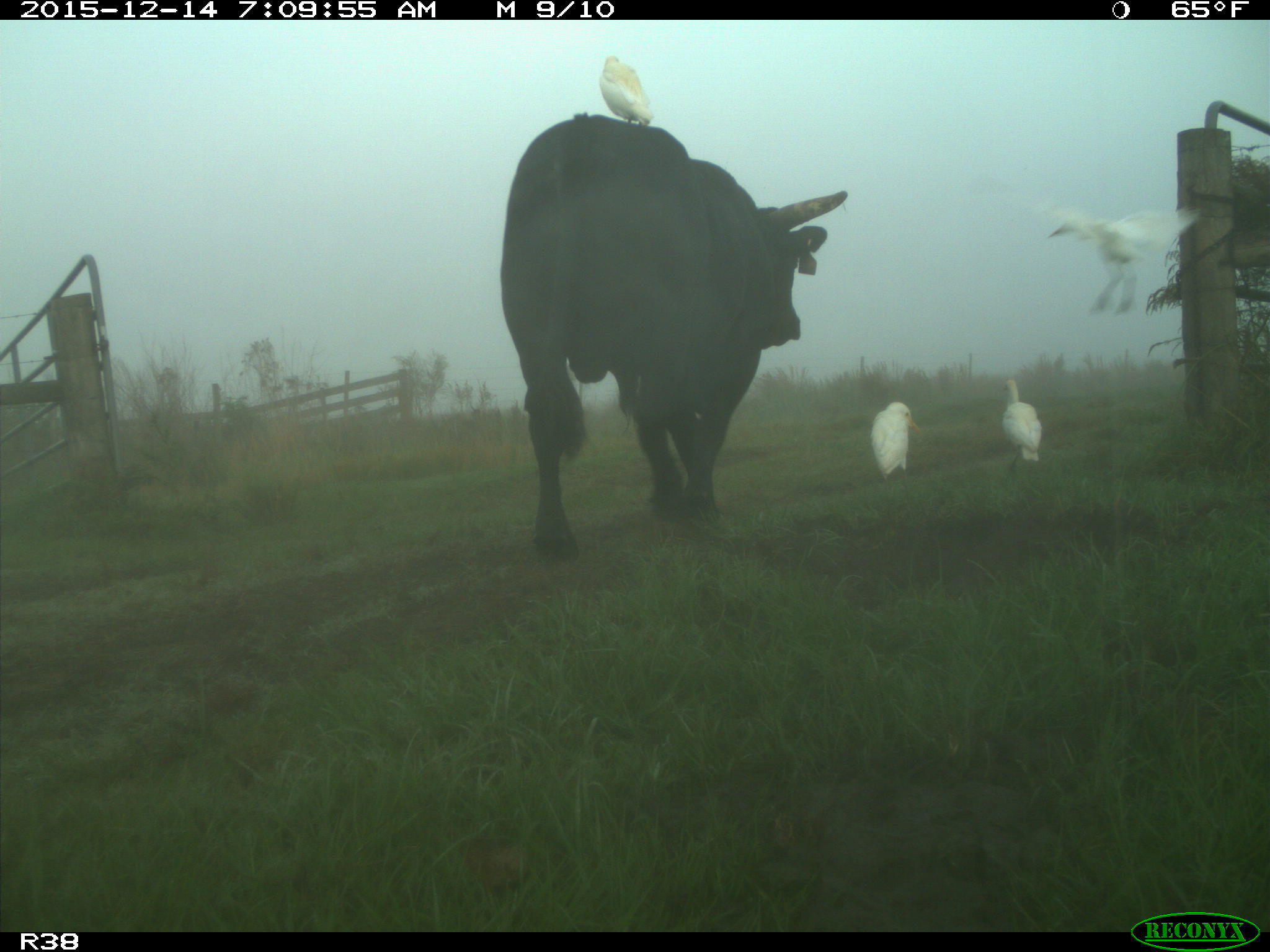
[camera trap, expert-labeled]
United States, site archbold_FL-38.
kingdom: Animalia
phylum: Chordata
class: Mammalia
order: Artiodactyla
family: Bovidae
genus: Bos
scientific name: Bos taurus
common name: domestic cow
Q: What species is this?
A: Bos taurus (domestic cow).